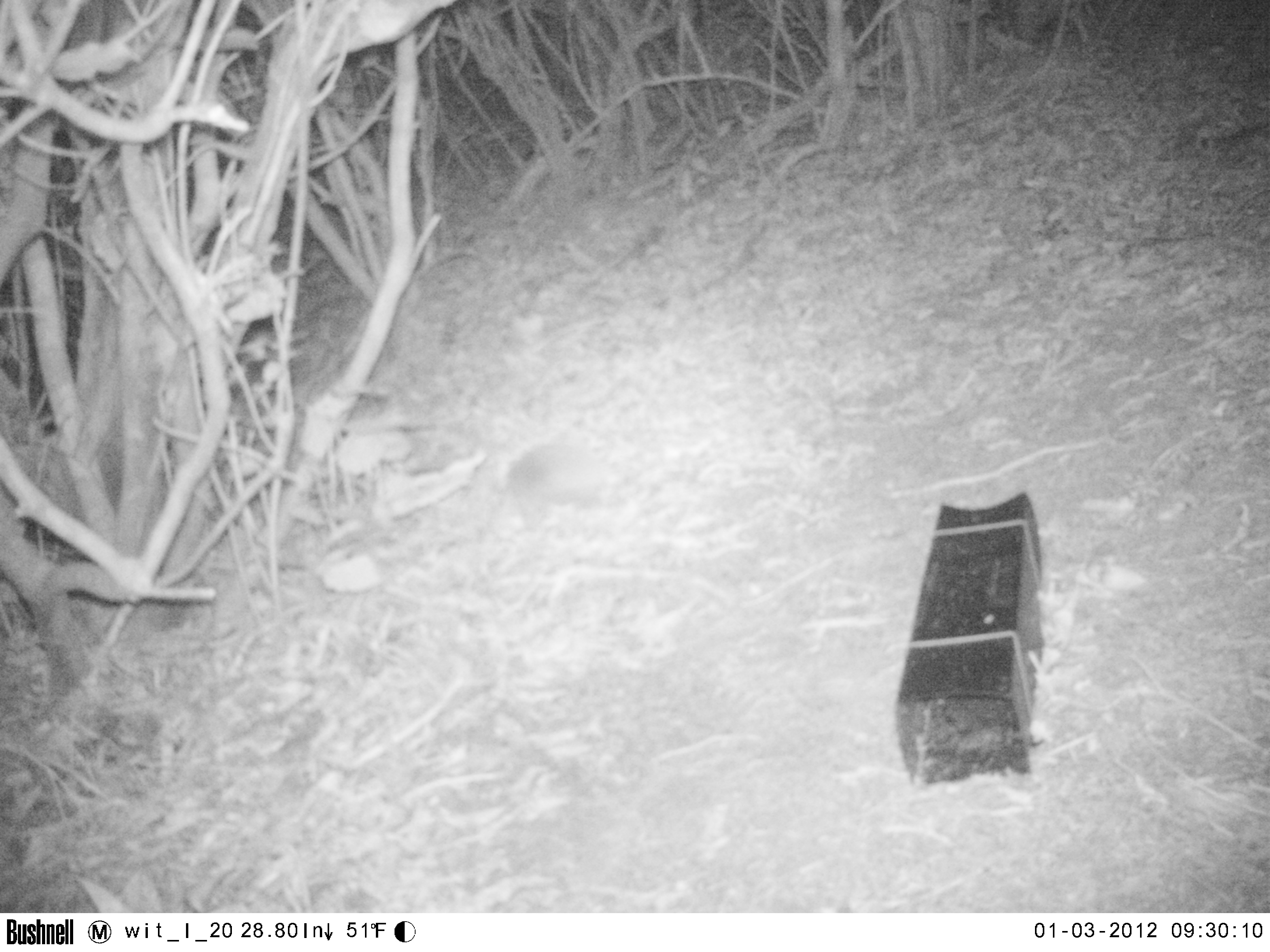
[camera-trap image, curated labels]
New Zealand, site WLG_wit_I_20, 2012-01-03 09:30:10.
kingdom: Animalia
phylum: Chordata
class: Mammalia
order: Eulipotyphla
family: Erinaceidae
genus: Erinaceus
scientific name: Erinaceus europaeus europaeus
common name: european hedgehog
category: hedgehog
Hedgehog (european hedgehog) (Erinaceus europaeus europaeus).